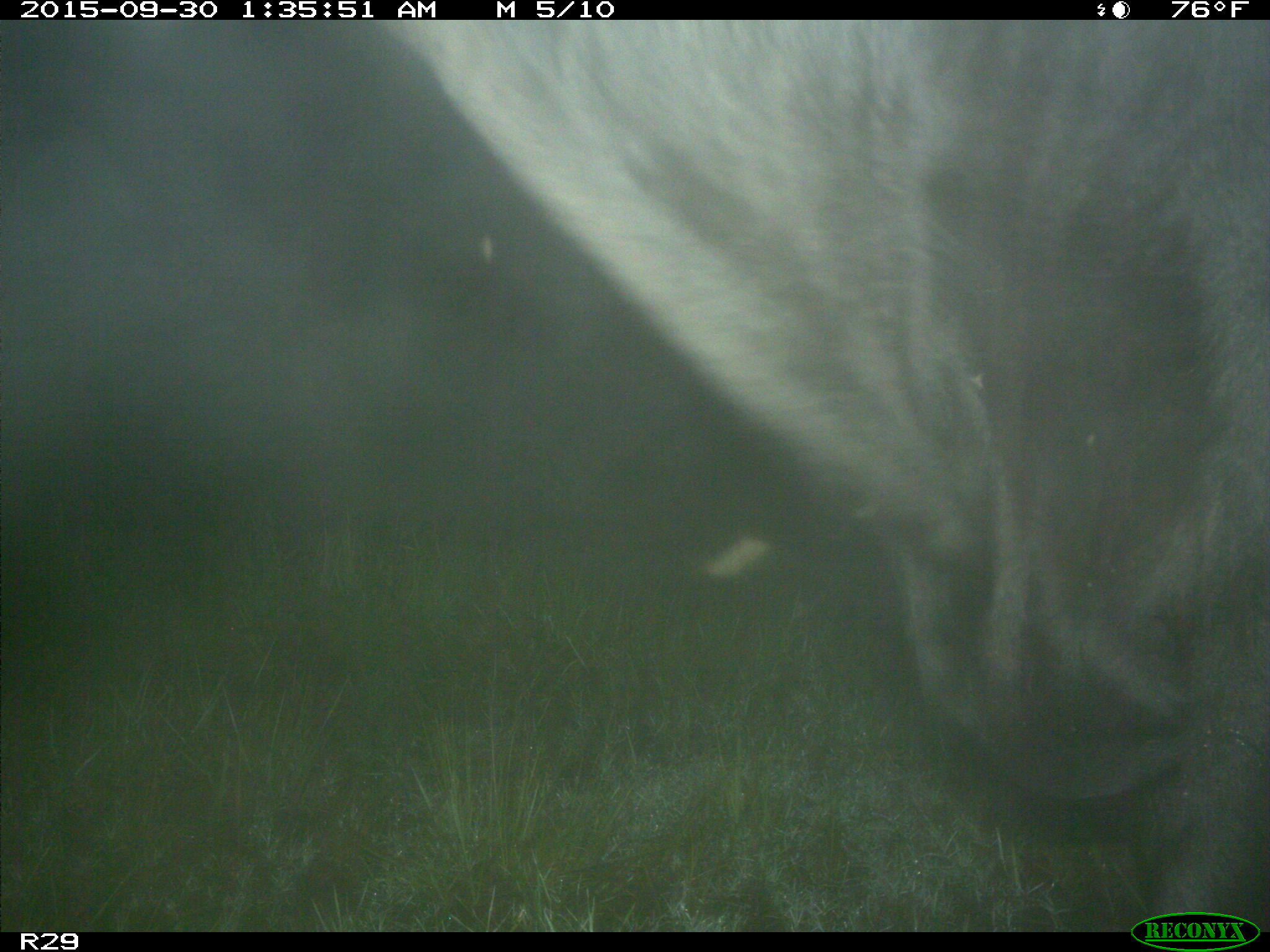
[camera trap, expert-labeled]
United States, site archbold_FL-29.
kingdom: Animalia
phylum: Chordata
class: Mammalia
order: Artiodactyla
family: Bovidae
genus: Bos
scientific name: Bos taurus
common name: domestic cow